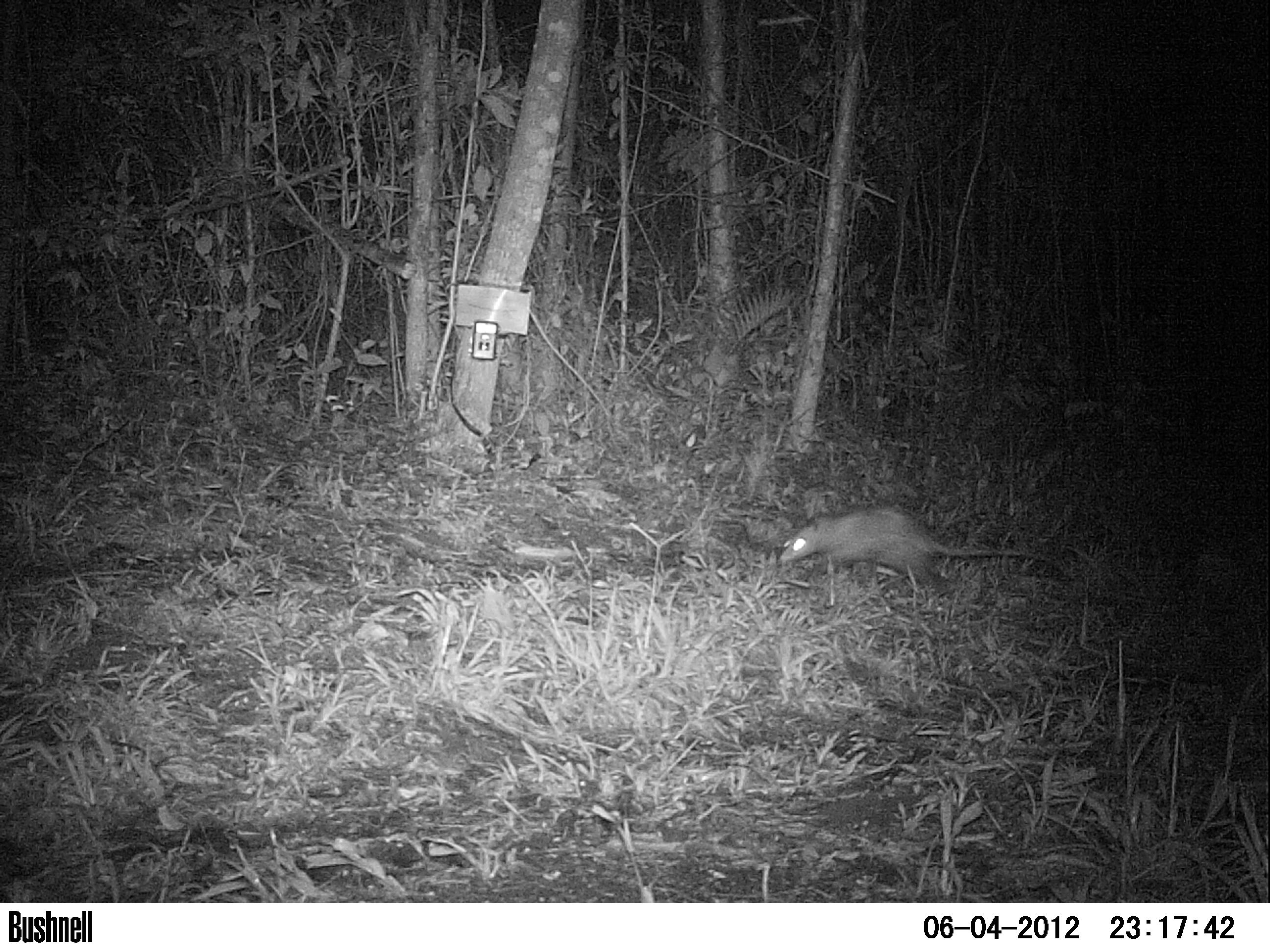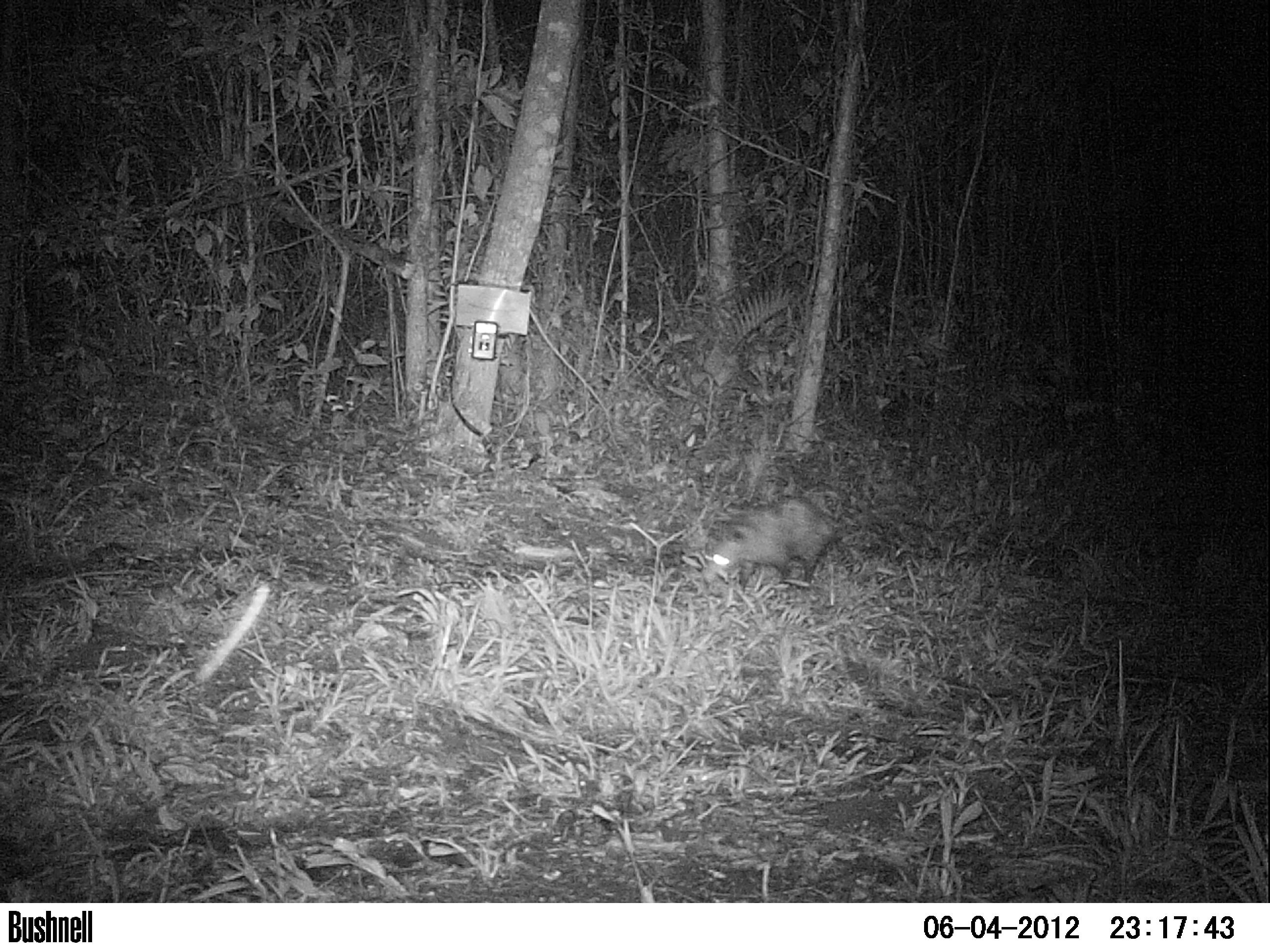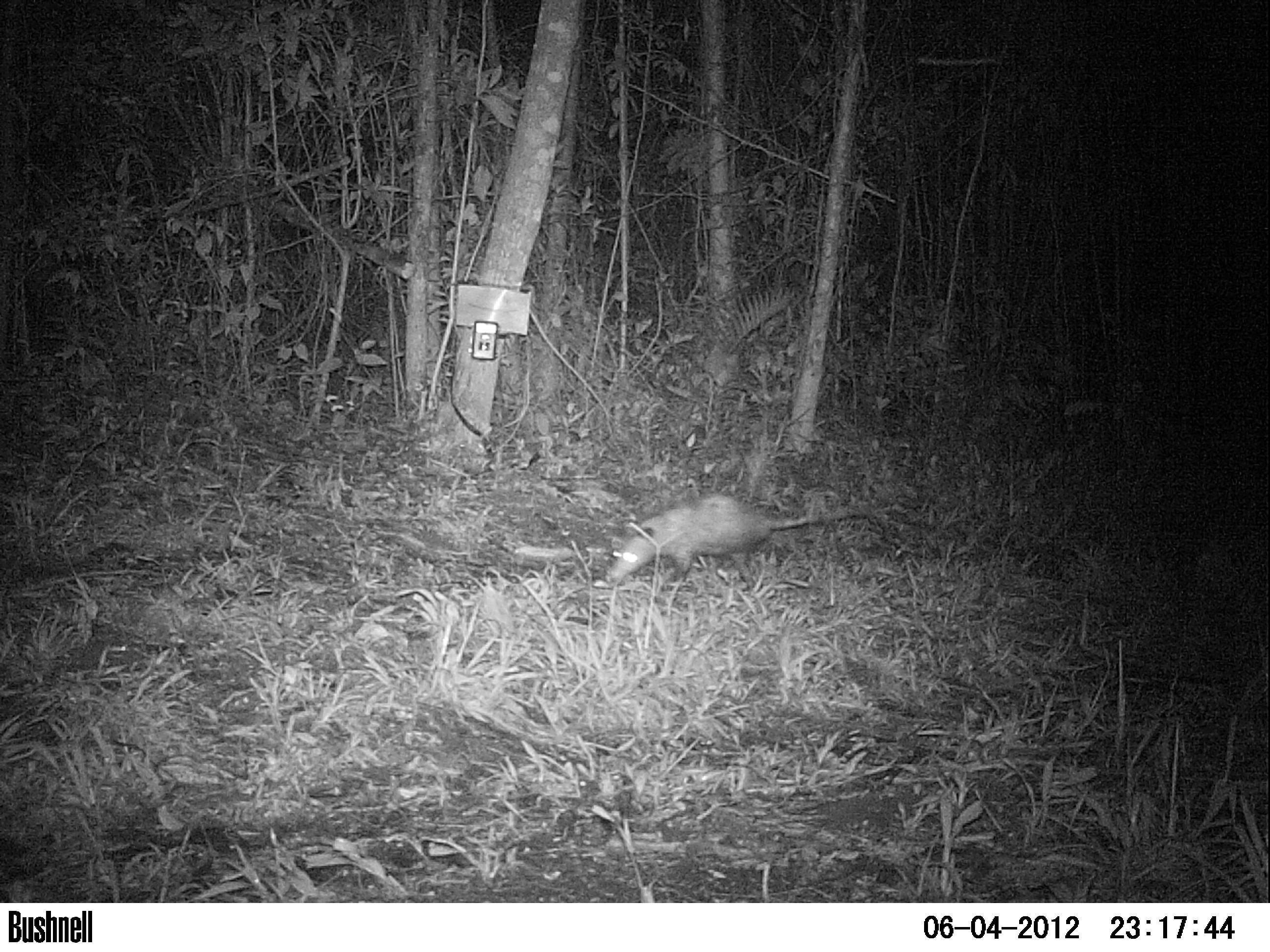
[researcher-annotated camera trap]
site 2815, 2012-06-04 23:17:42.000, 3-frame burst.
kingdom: Animalia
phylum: Chordata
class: Mammalia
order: Didelphimorphia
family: Didelphidae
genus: Didelphis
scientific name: Didelphis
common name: american opossums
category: didelphis sp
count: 1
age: adult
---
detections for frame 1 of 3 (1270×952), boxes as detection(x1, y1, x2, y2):
didelphis sp: detection(778, 506, 1072, 589)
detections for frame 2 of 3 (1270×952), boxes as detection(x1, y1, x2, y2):
didelphis sp: detection(700, 495, 860, 597)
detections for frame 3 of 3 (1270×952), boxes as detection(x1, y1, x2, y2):
didelphis sp: detection(605, 493, 897, 593)